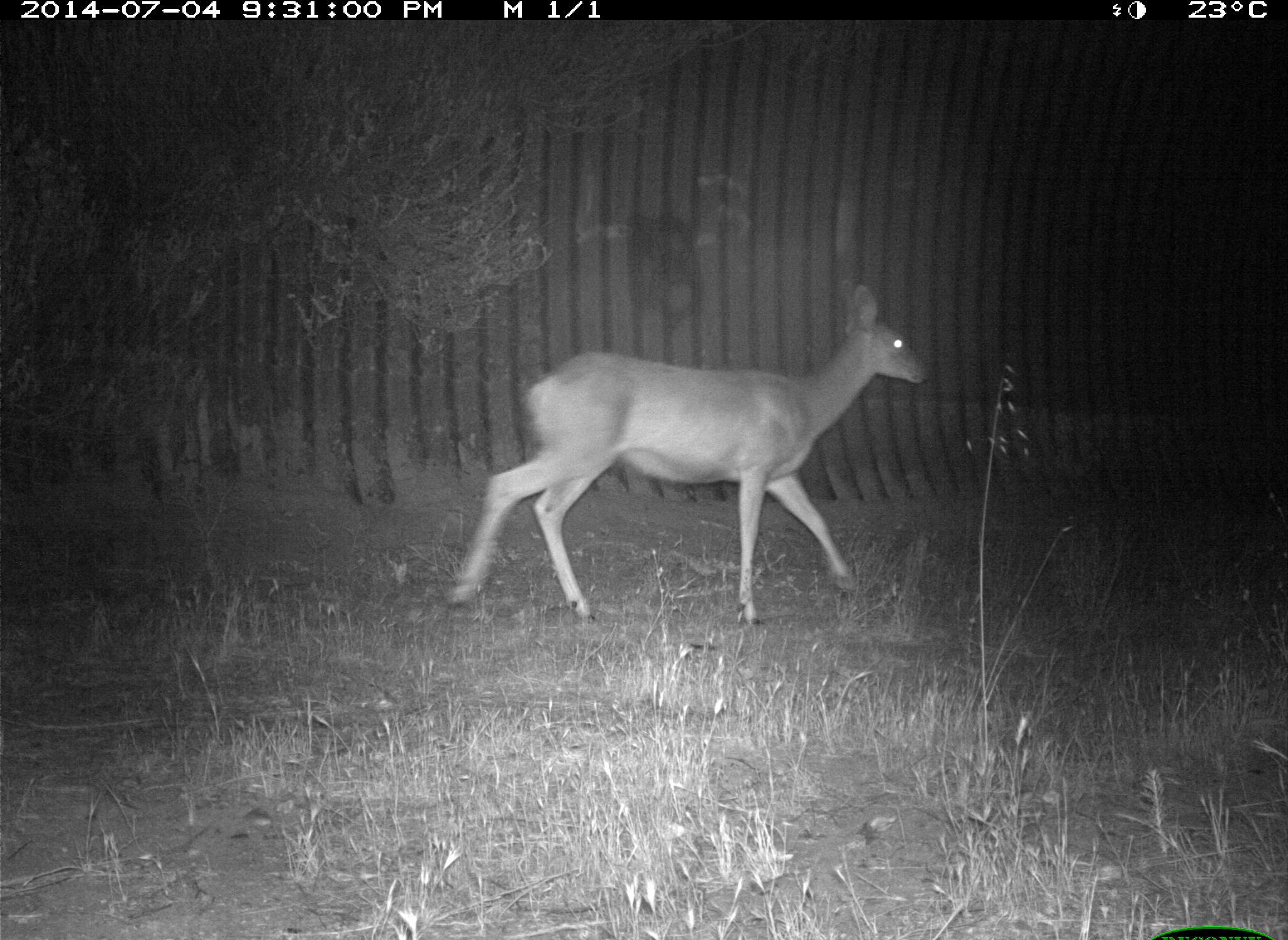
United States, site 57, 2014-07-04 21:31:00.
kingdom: Animalia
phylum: Chordata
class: Mammalia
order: Artiodactyla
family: Cervidae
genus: Odocoileus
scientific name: Odocoileus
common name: deer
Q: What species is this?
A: Deer (Odocoileus).